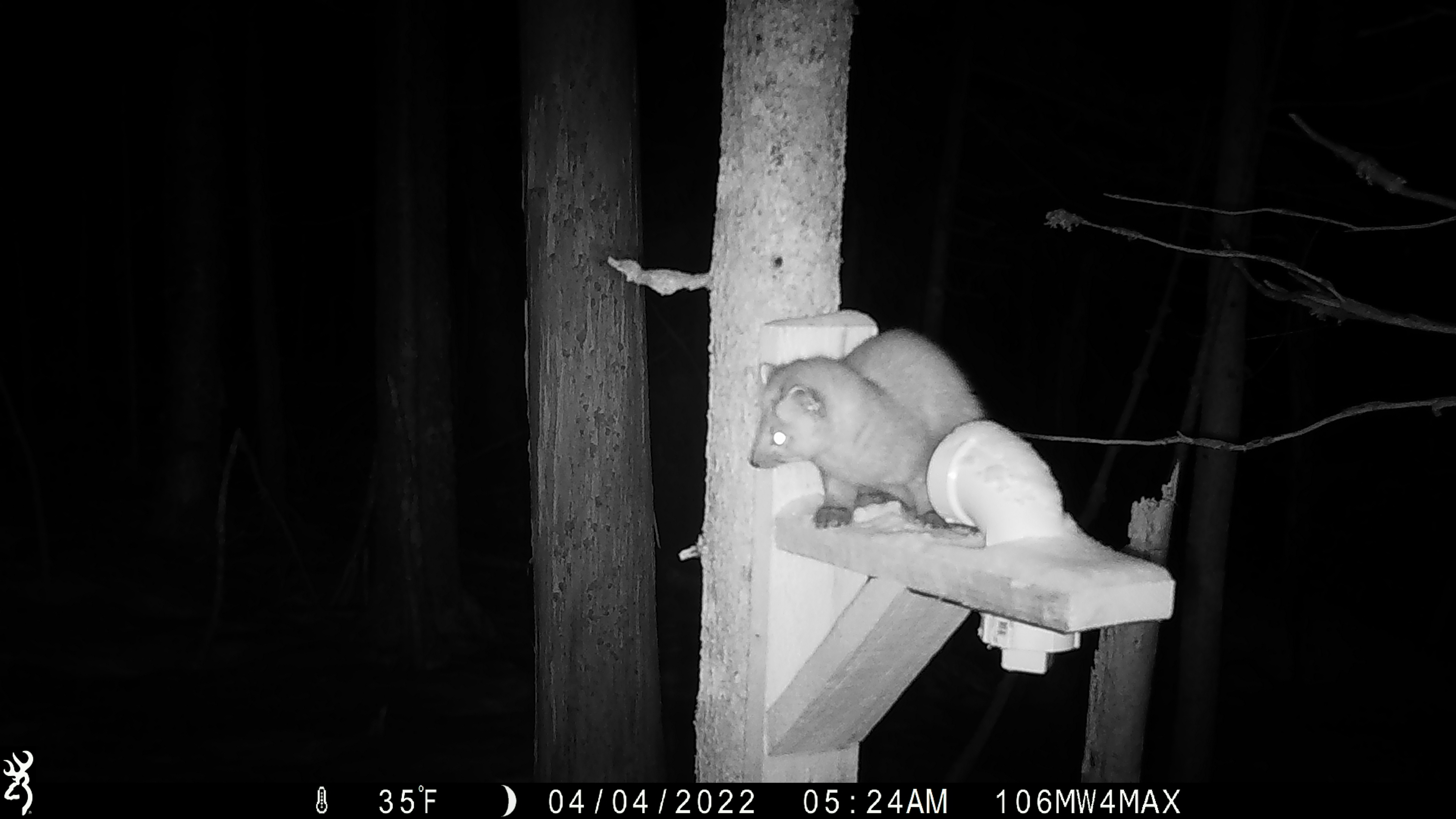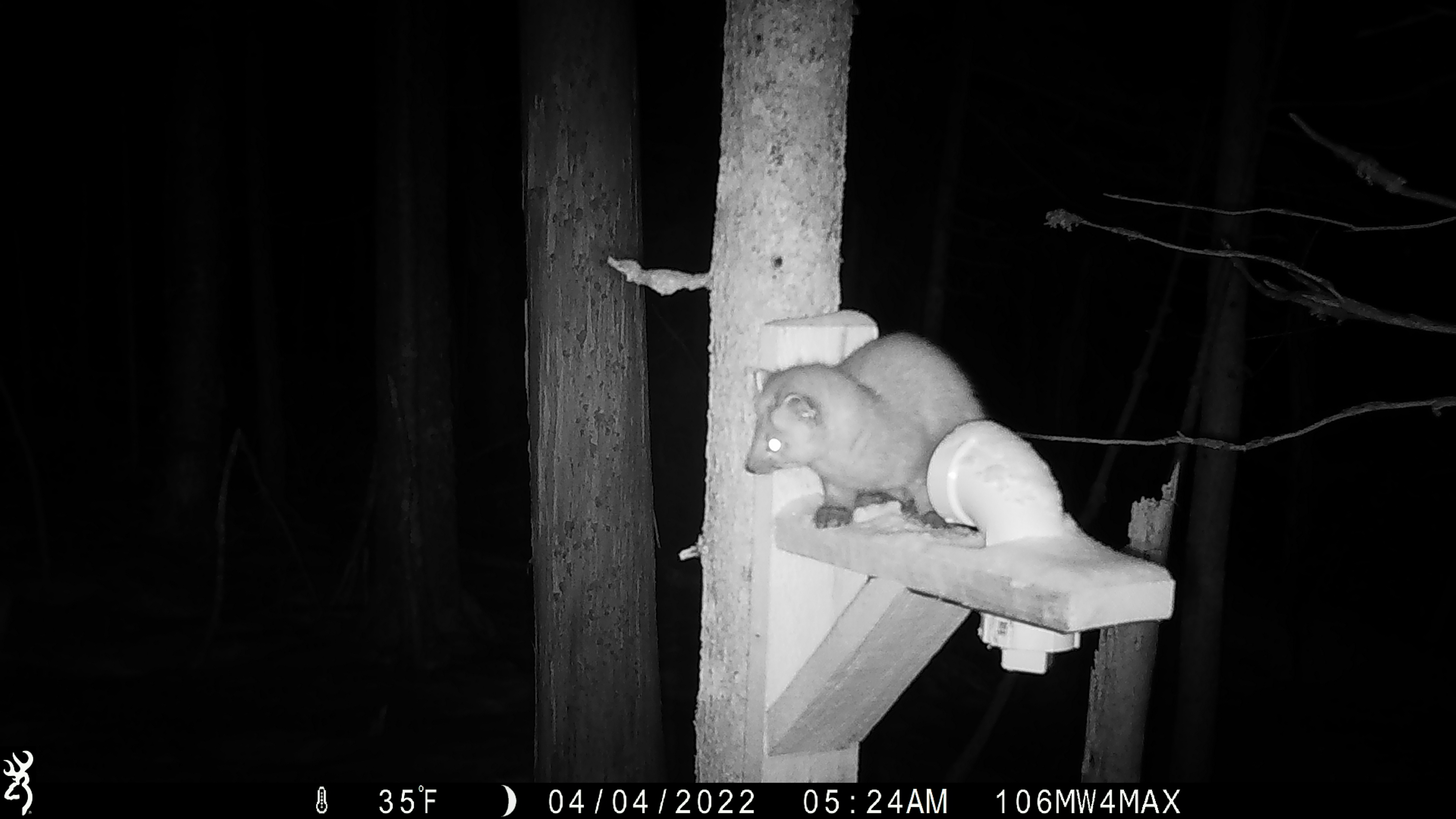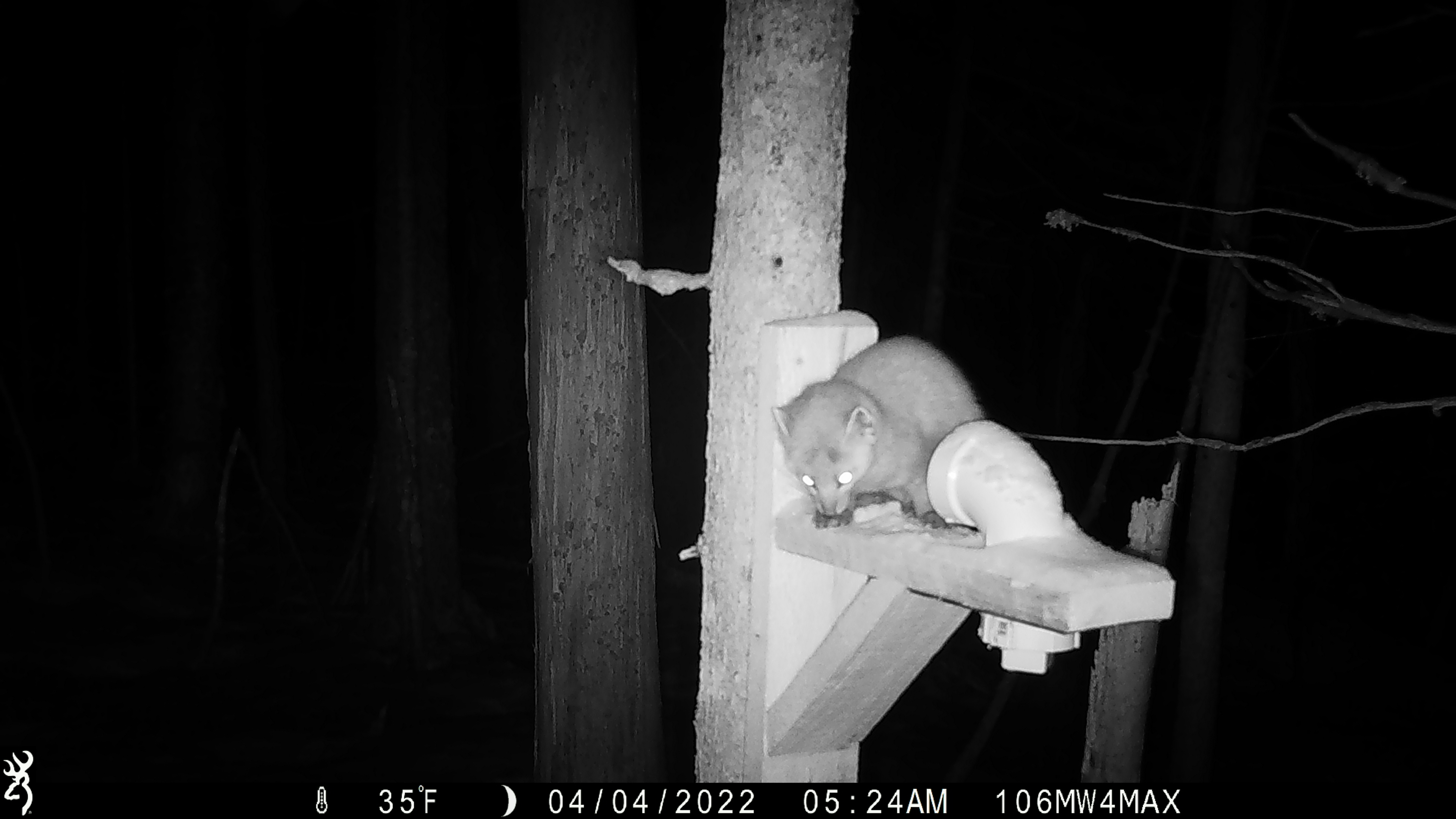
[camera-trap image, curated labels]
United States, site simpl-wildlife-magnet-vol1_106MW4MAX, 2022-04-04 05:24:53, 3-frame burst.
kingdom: Animalia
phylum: Chordata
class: Mammalia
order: Carnivora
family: Mustelidae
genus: Martes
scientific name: Martes americana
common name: american marten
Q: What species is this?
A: American marten (Martes americana).